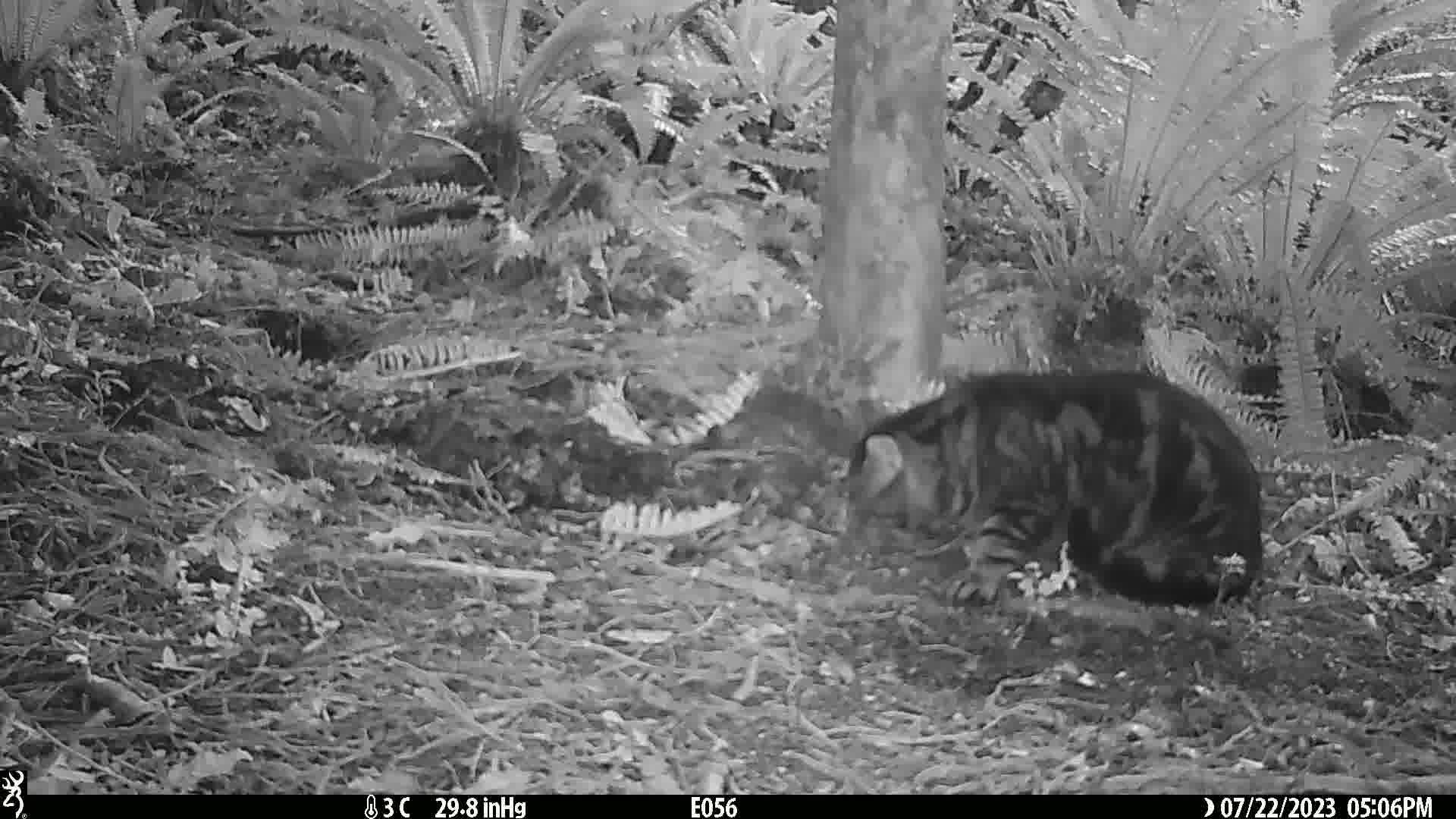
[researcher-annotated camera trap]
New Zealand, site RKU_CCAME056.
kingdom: Animalia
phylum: Chordata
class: Mammalia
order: Carnivora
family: Felidae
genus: Felis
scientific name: Felis catus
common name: domestic cat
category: cat